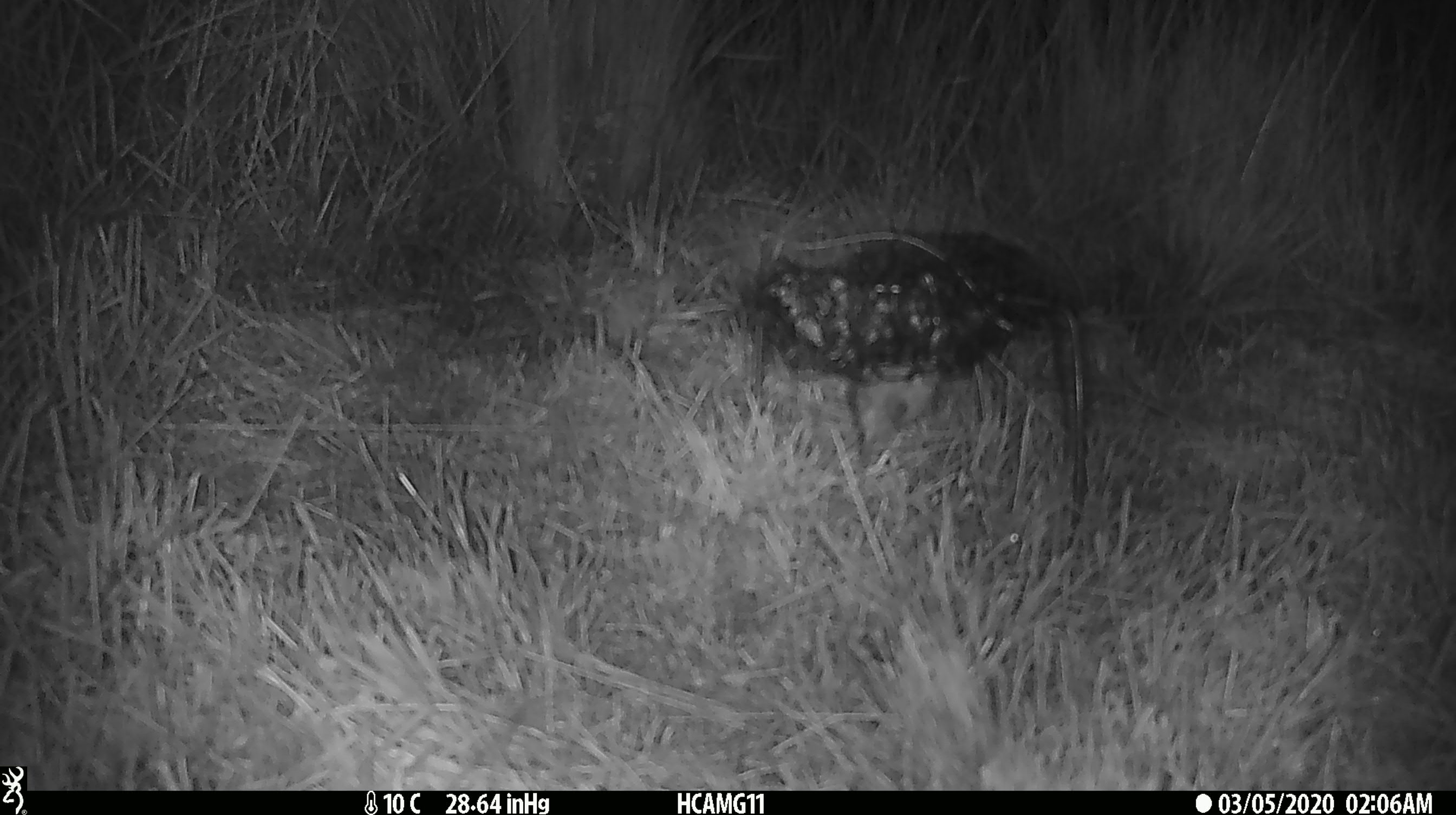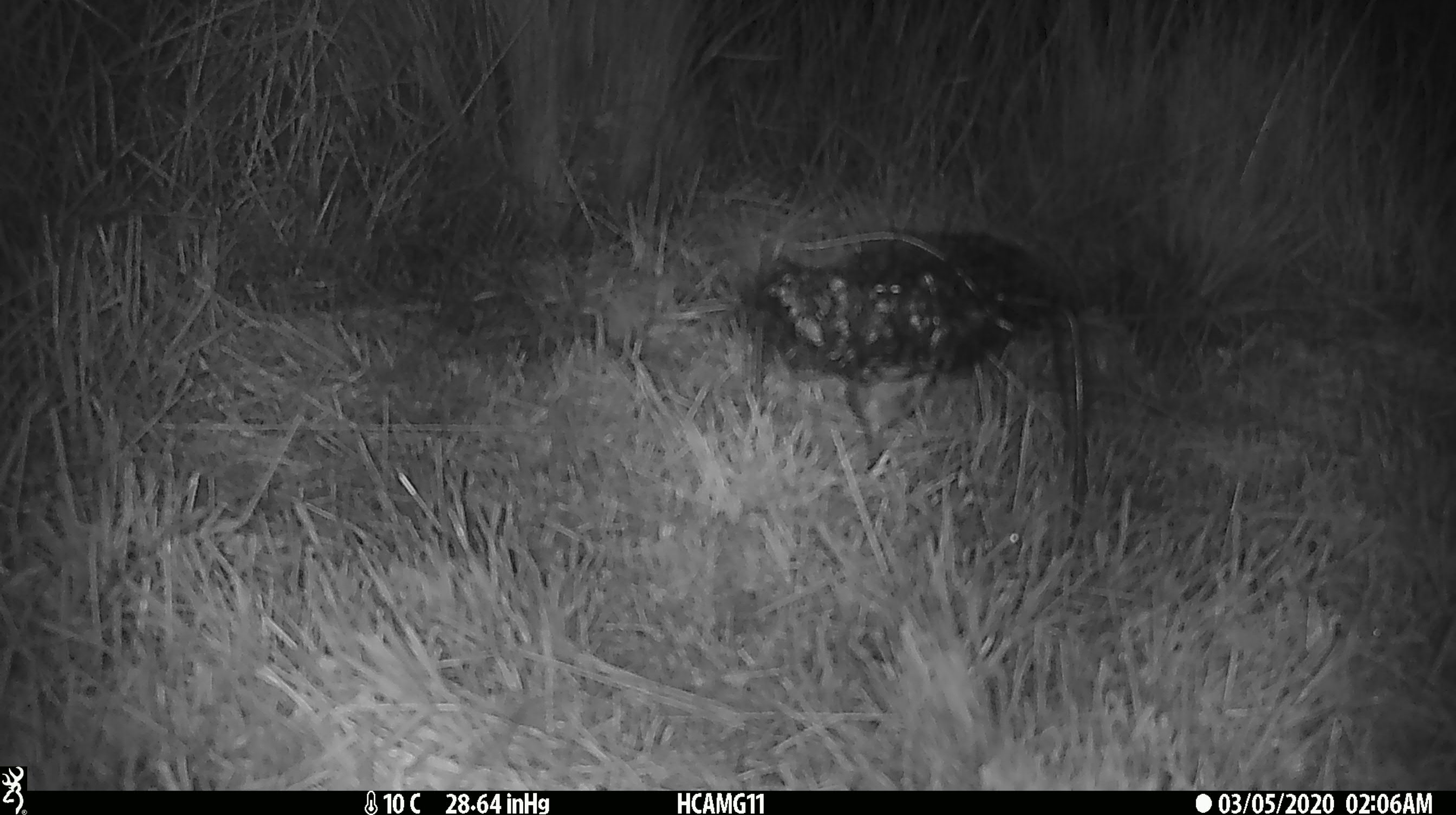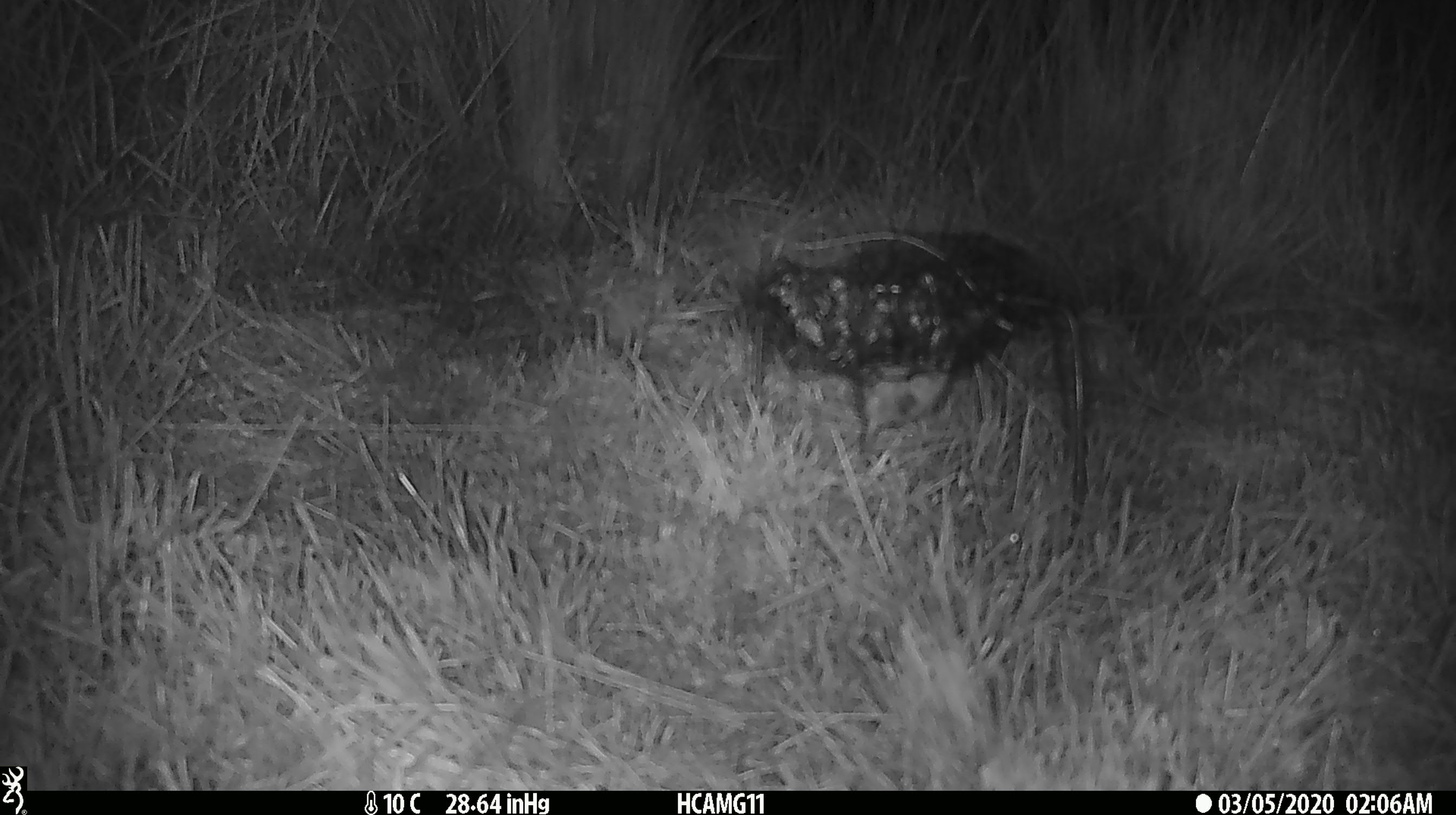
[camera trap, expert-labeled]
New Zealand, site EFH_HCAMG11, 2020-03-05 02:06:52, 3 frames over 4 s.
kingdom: Animalia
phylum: Chordata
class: Mammalia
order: Rodentia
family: Muridae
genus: Mus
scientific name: Mus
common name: mouse